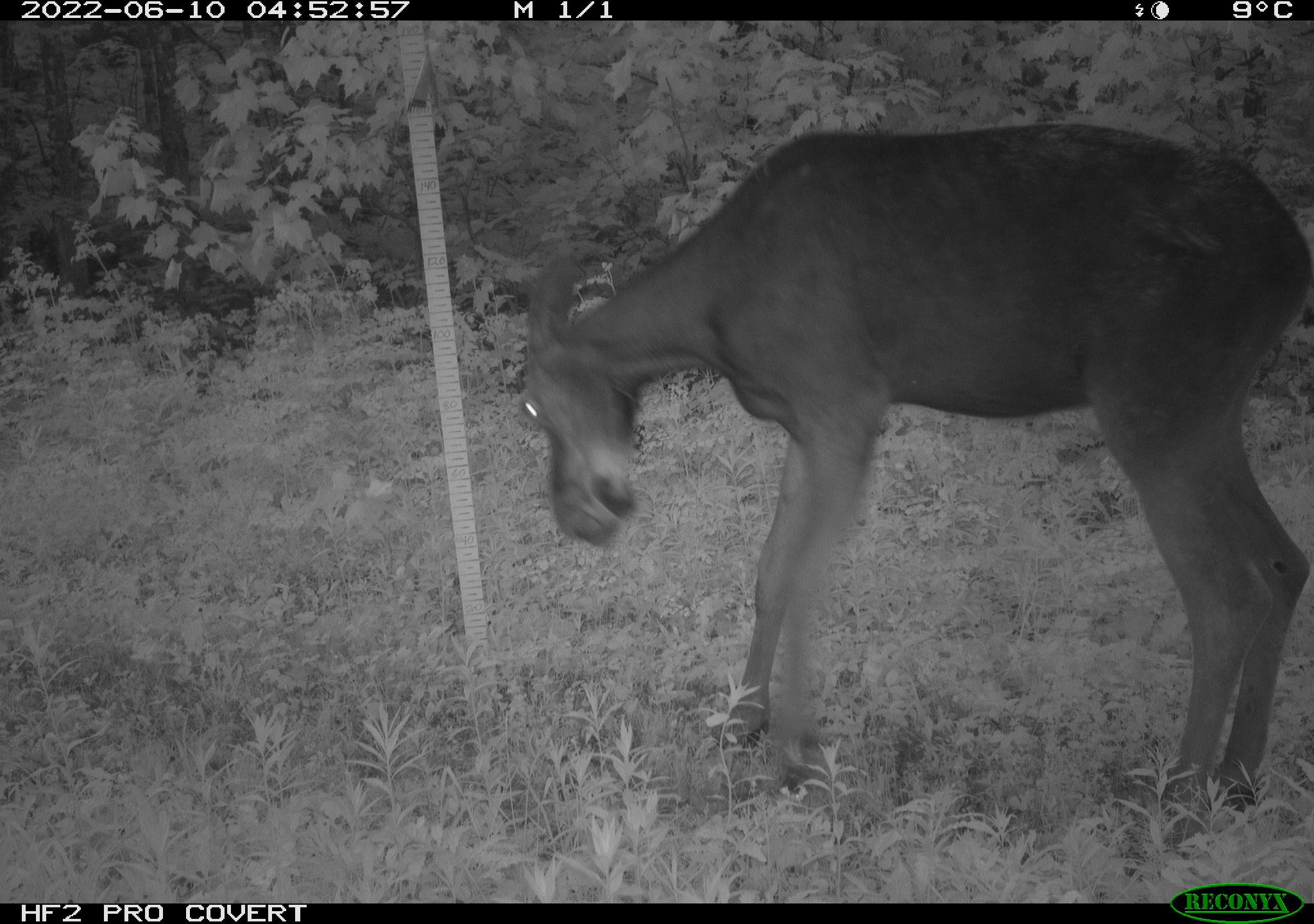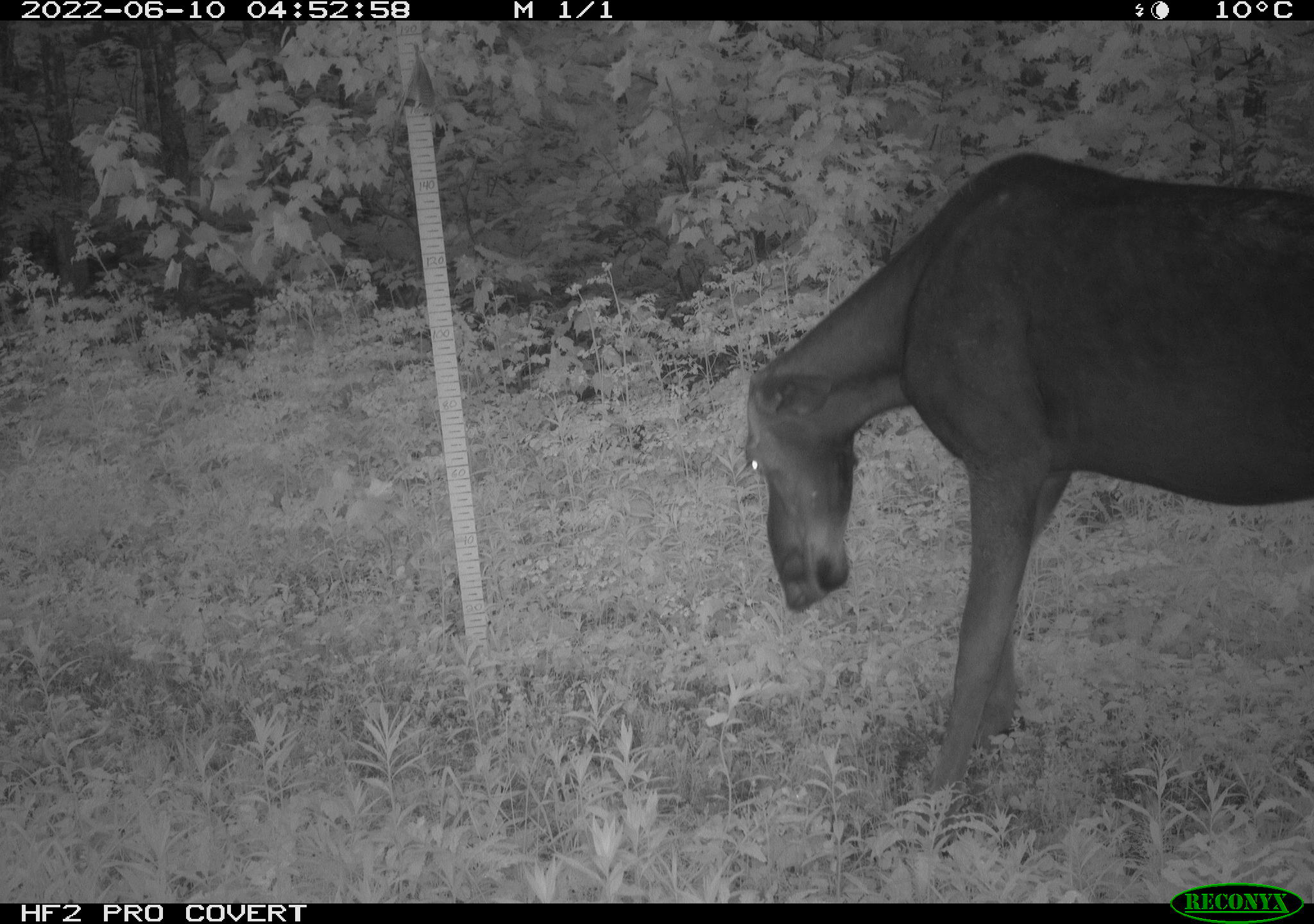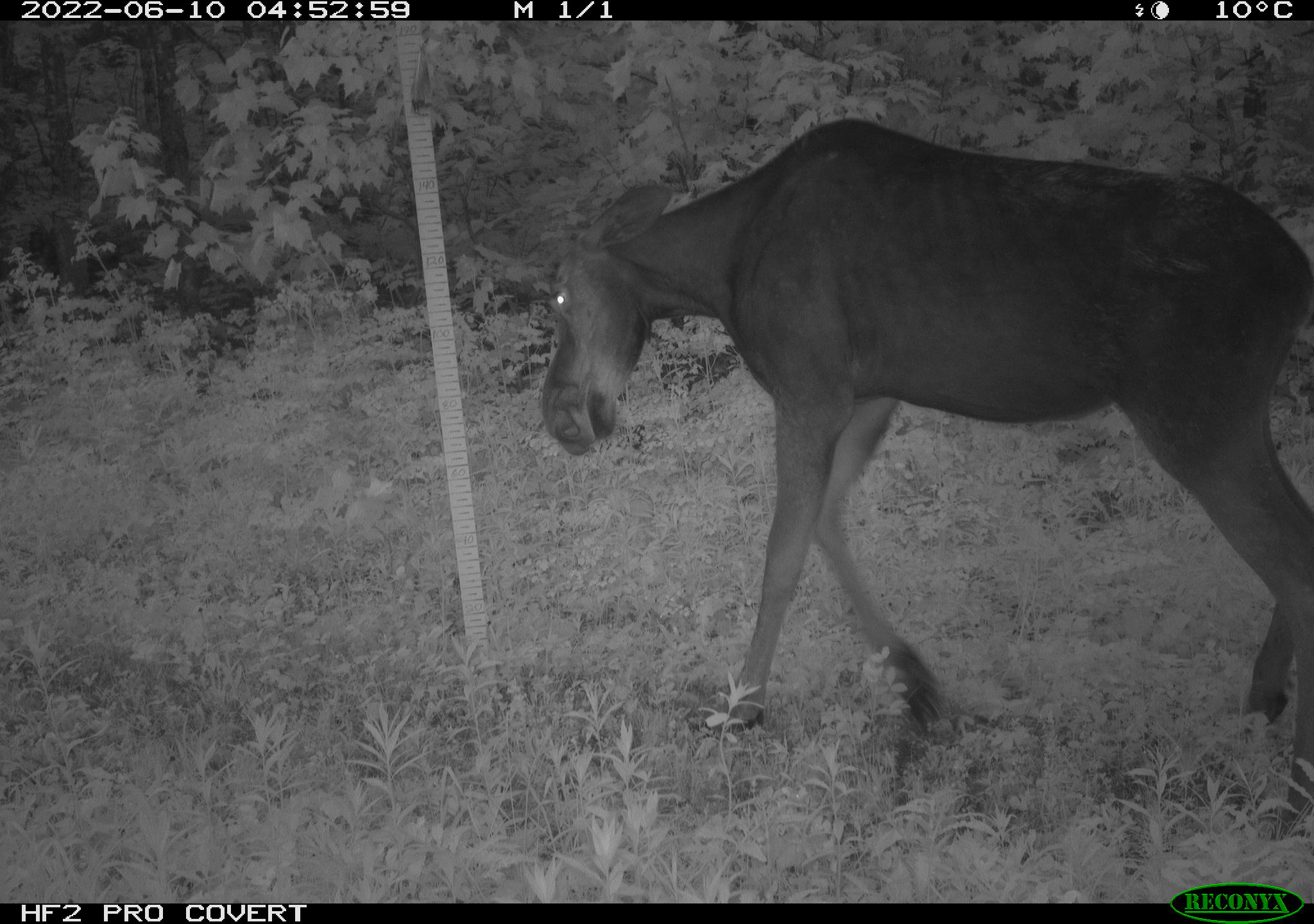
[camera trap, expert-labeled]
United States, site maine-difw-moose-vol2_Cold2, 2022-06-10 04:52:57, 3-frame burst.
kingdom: Animalia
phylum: Chordata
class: Mammalia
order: Artiodactyla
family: Cervidae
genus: Alces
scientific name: Alces alces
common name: moose